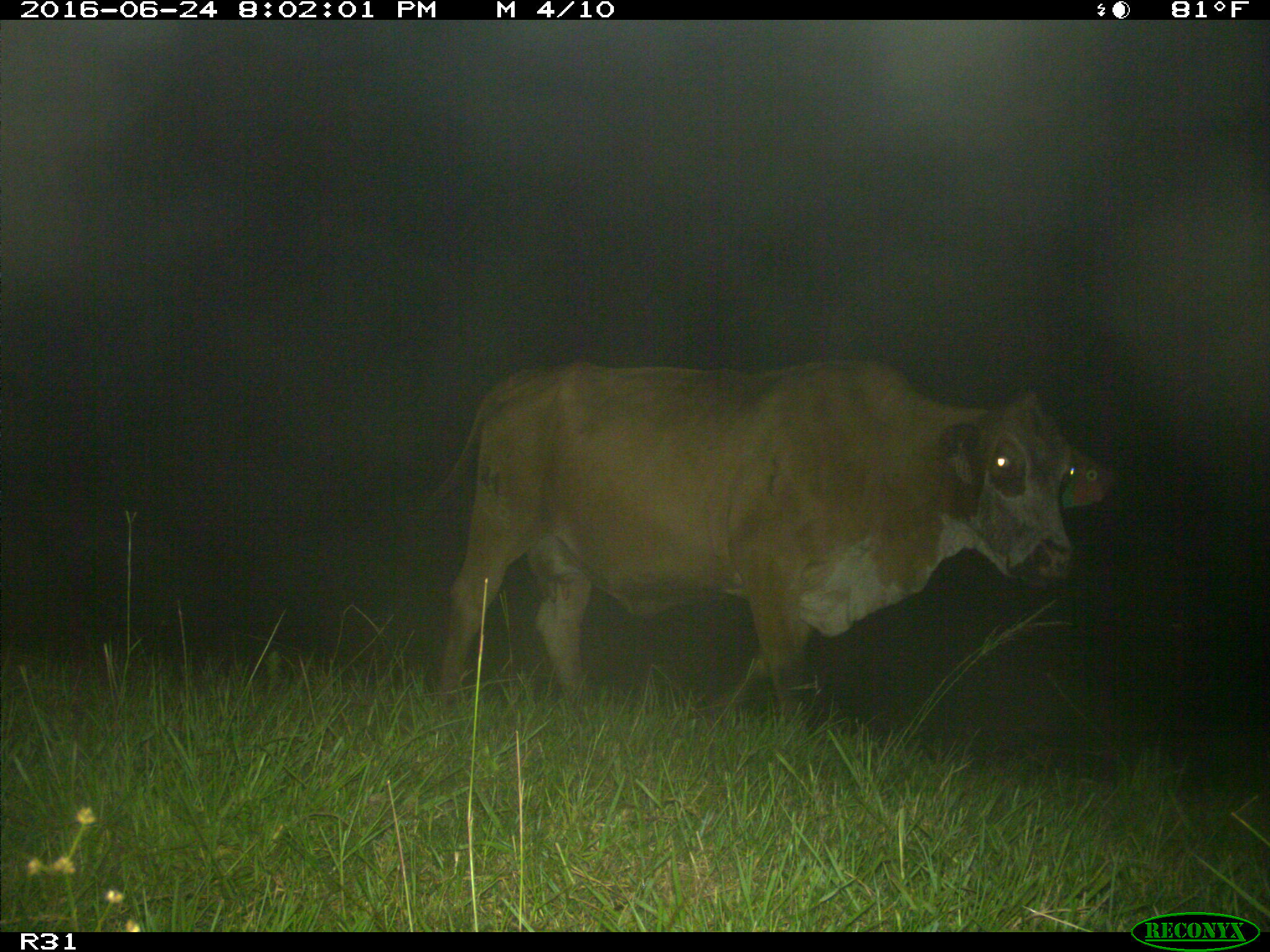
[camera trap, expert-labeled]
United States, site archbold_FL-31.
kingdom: Animalia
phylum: Chordata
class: Mammalia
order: Artiodactyla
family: Bovidae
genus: Bos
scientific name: Bos taurus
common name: domestic cow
Bos taurus (domestic cow).